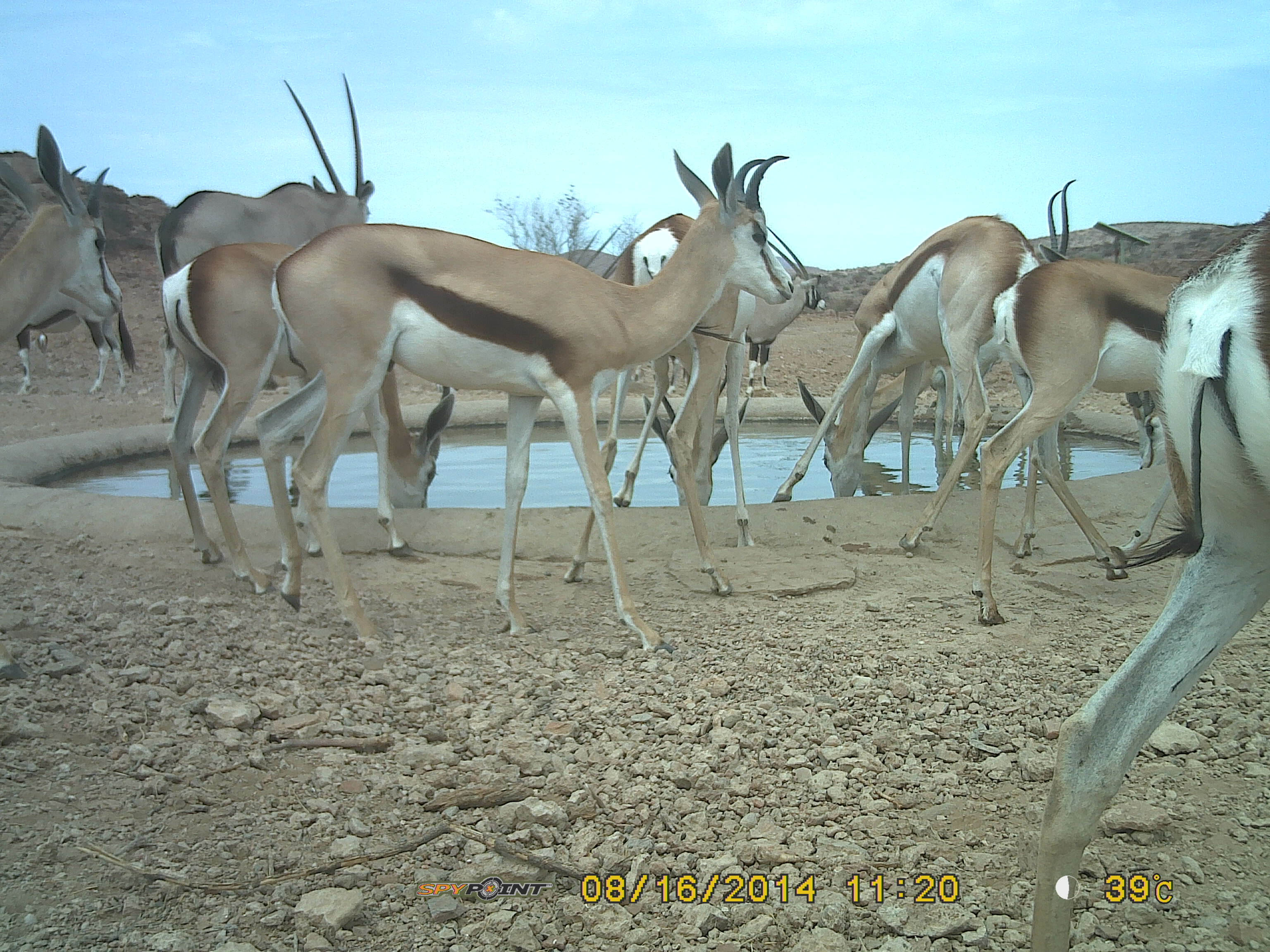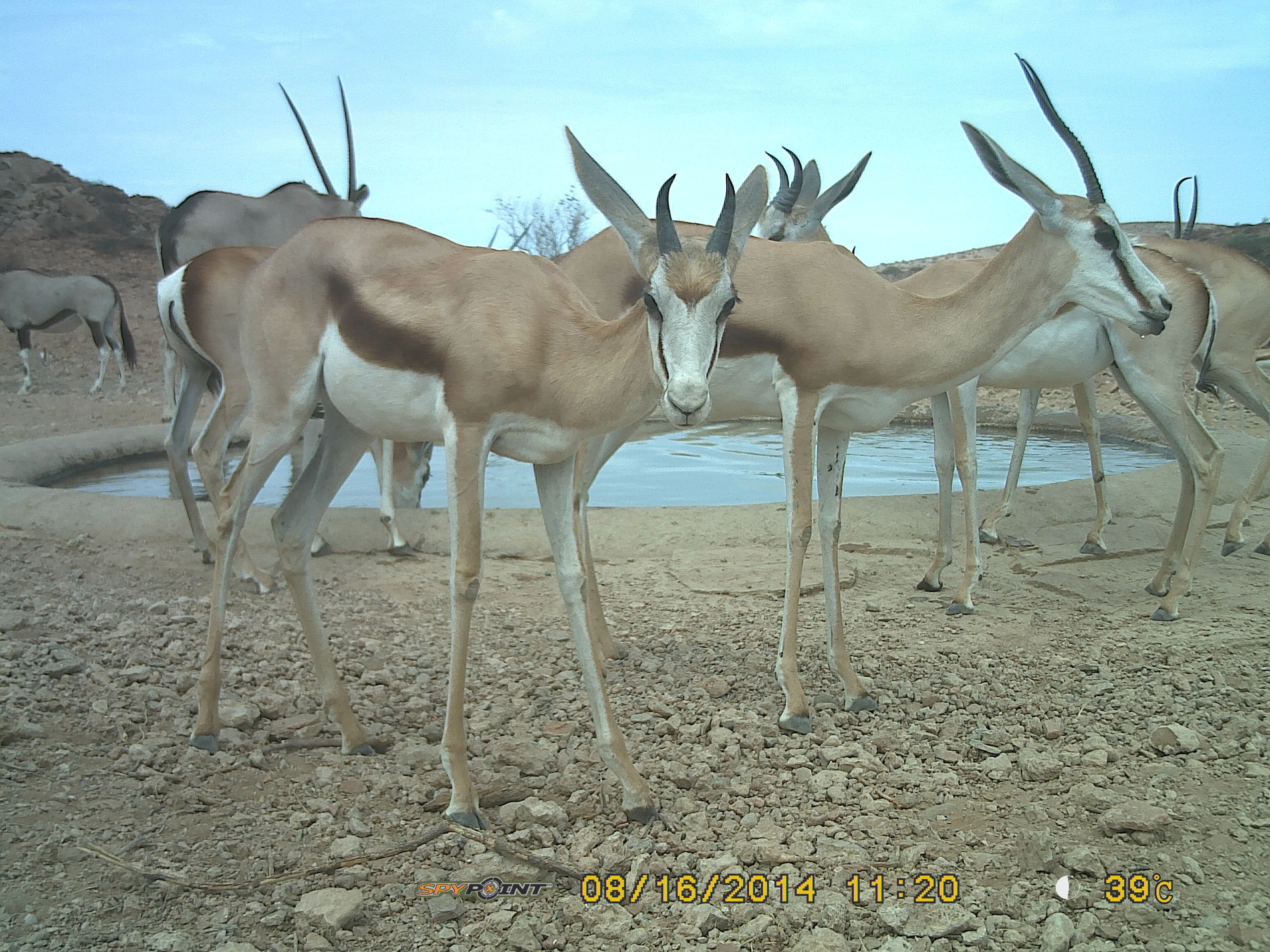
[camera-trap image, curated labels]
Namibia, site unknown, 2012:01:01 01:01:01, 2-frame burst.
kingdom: Animalia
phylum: Chordata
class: Mammalia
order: Artiodactyla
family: Bovidae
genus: Antidorcas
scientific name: Antidorcas marsupialis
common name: springbok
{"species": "Antidorcas marsupialis (springbok)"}